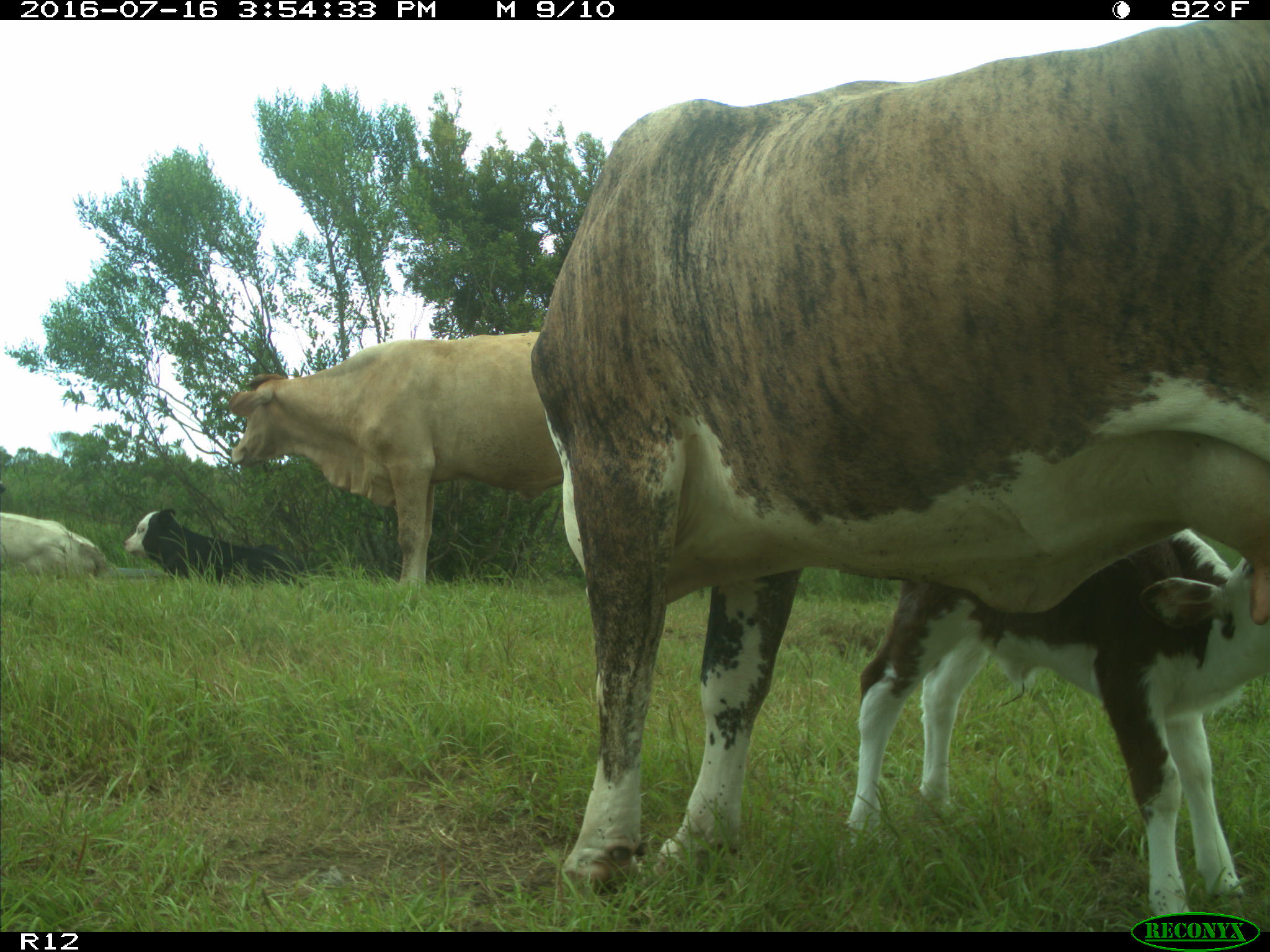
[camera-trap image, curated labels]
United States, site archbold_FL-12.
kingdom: Animalia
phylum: Chordata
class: Mammalia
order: Artiodactyla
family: Bovidae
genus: Bos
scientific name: Bos taurus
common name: domestic cow